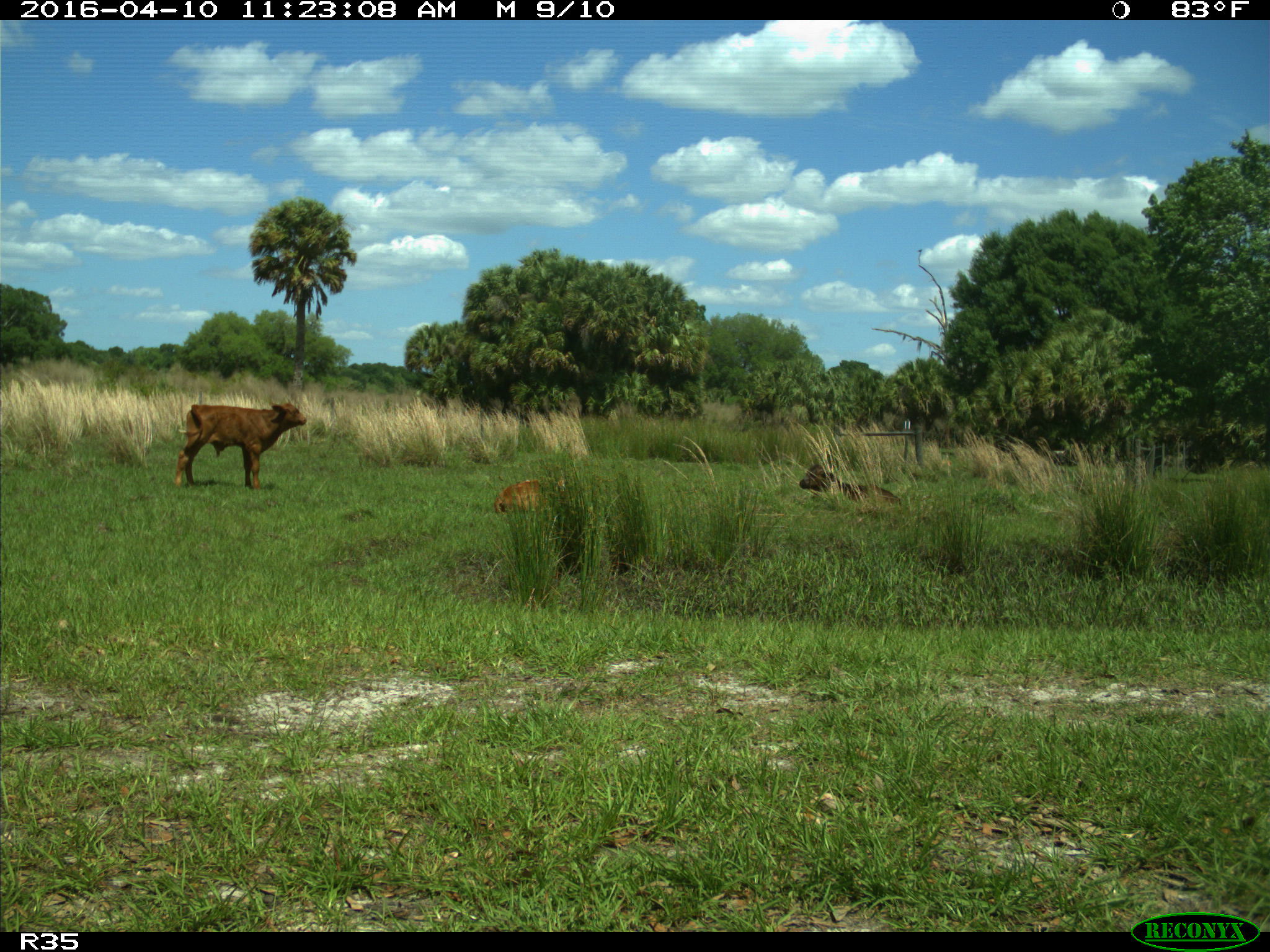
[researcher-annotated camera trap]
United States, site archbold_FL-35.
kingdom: Animalia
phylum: Chordata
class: Mammalia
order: Artiodactyla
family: Bovidae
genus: Bos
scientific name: Bos taurus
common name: domestic cow